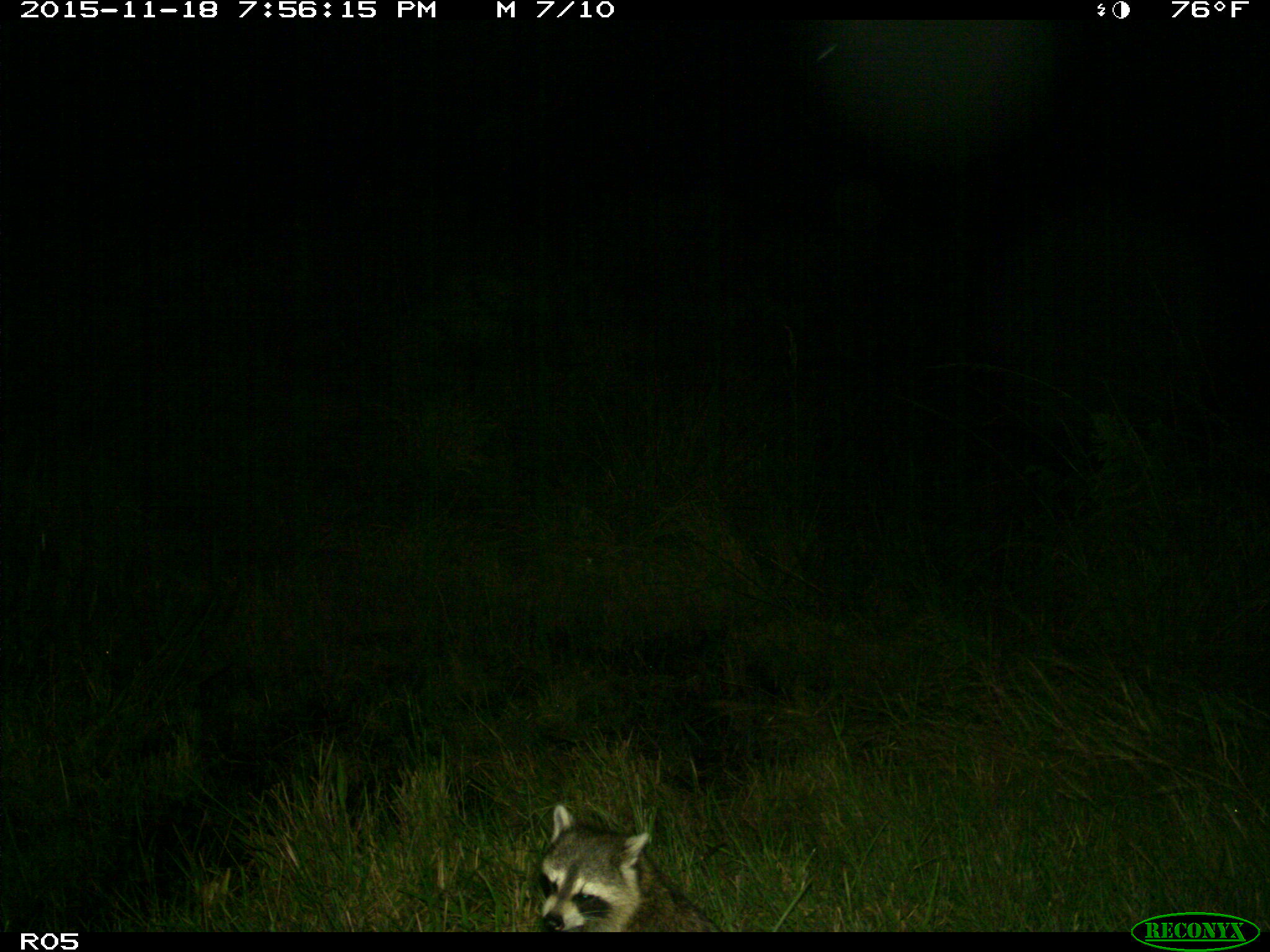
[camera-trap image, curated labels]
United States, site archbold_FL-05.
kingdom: Animalia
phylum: Chordata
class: Mammalia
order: Carnivora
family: Procyonidae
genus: Procyon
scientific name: Procyon lotor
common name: common raccoon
Procyon lotor (common raccoon).